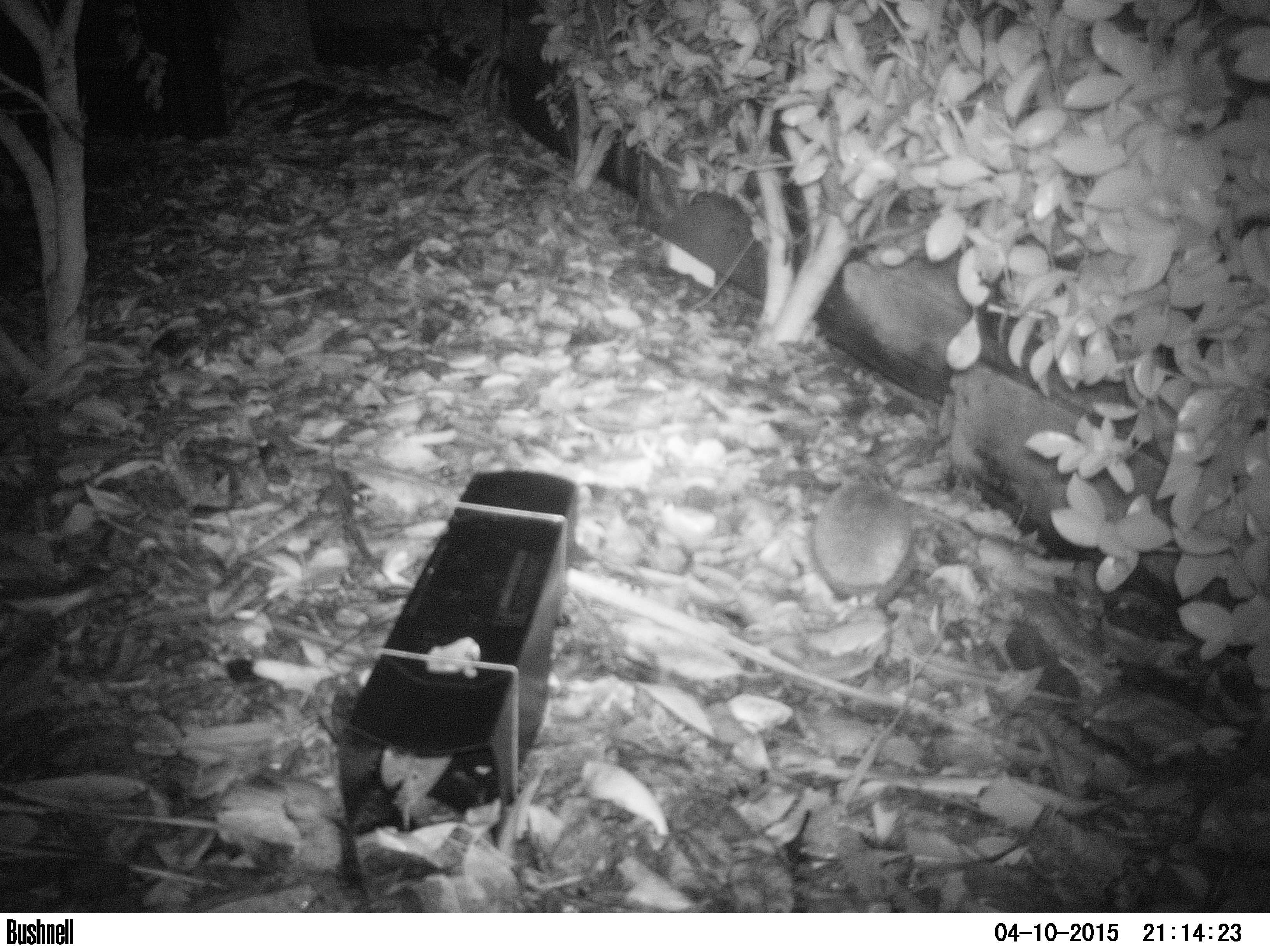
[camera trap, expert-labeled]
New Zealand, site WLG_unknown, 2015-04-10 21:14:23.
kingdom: Animalia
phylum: Chordata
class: Mammalia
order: Eulipotyphla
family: Erinaceidae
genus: Erinaceus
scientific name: Erinaceus europaeus europaeus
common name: european hedgehog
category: hedgehog